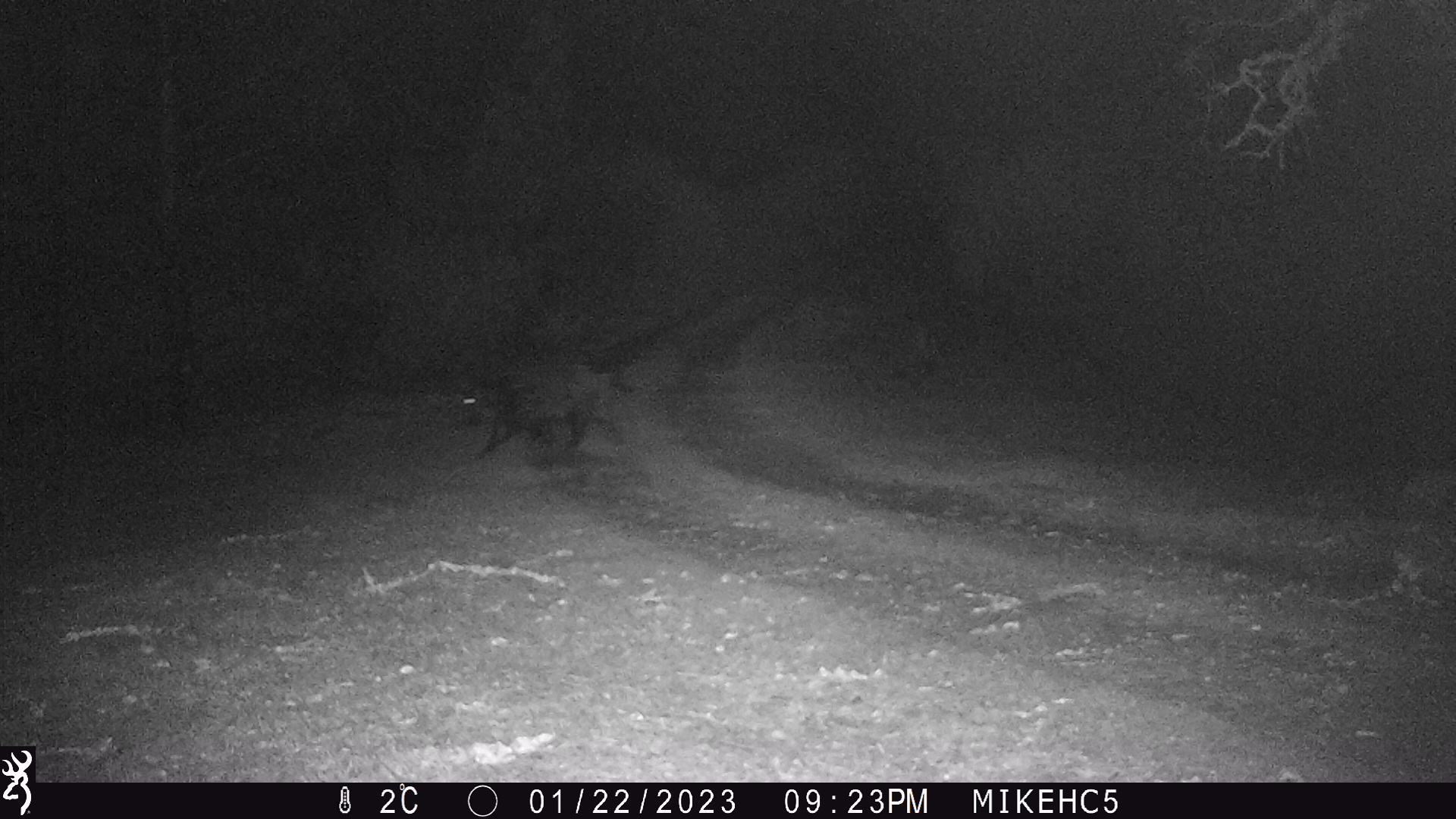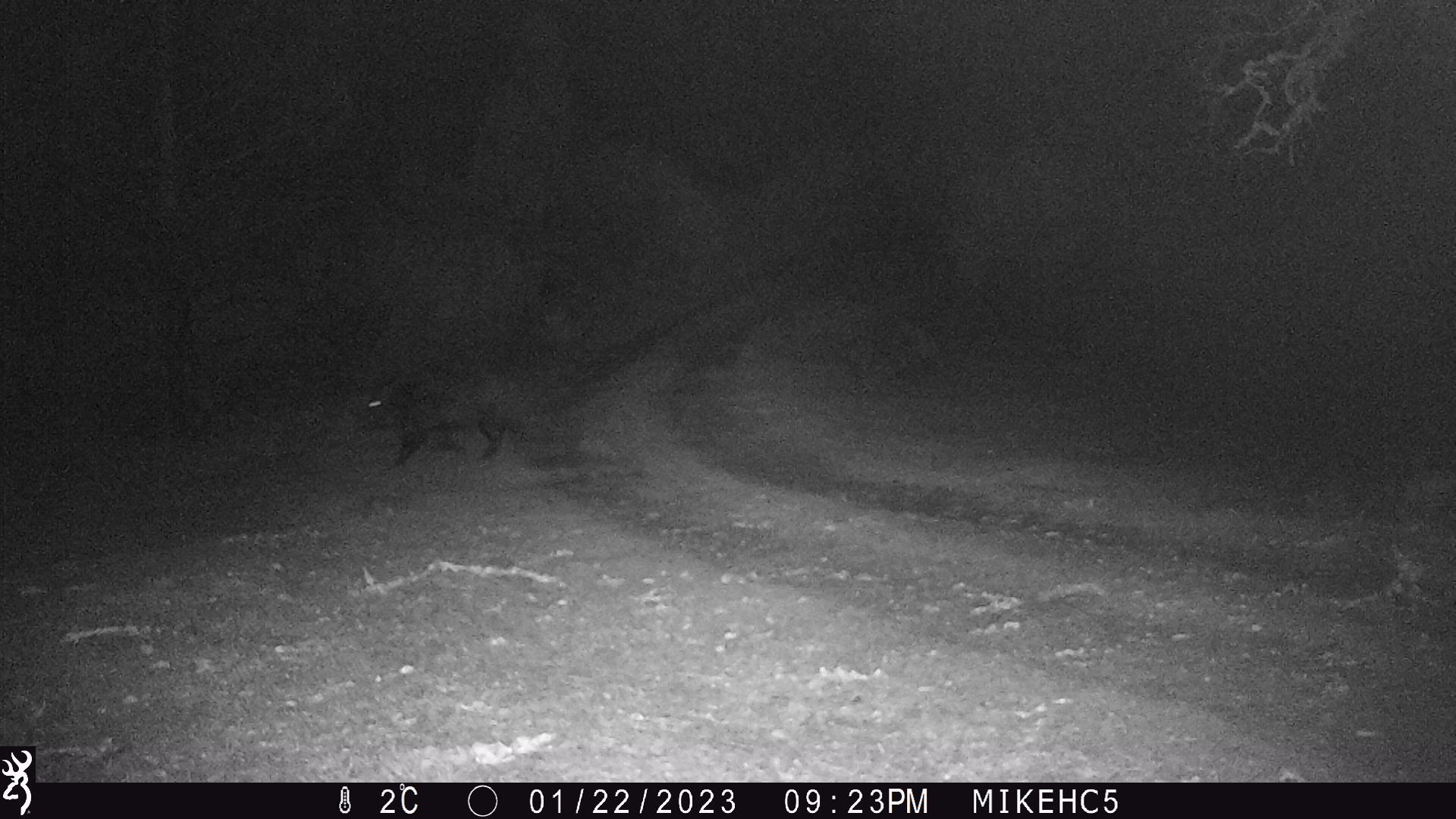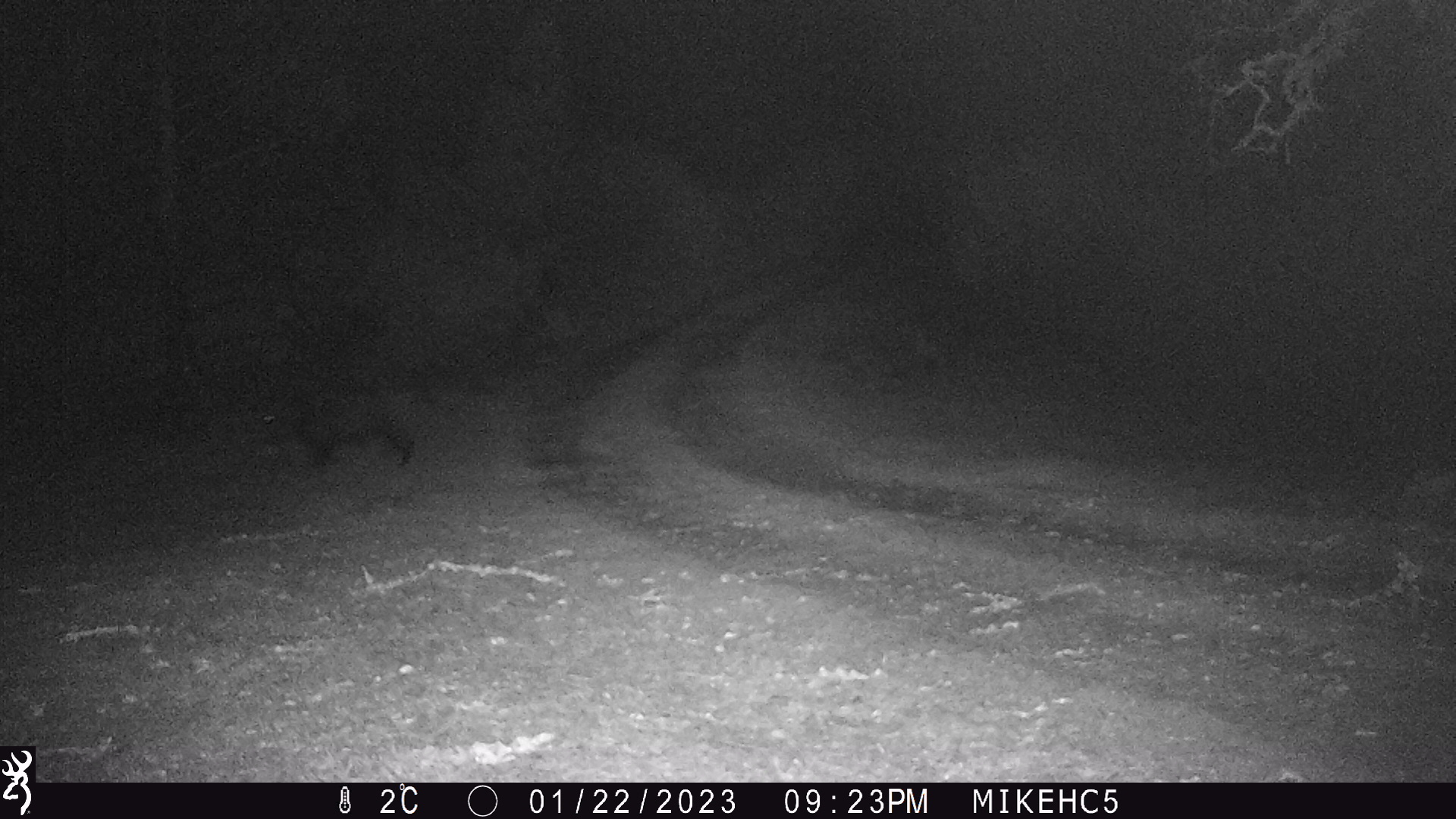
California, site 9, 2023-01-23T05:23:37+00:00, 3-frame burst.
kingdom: Animalia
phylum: Chordata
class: Mammalia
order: Artiodactyla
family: Suidae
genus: Sus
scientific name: Sus scrofa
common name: wild boar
Wild boar (Sus scrofa).